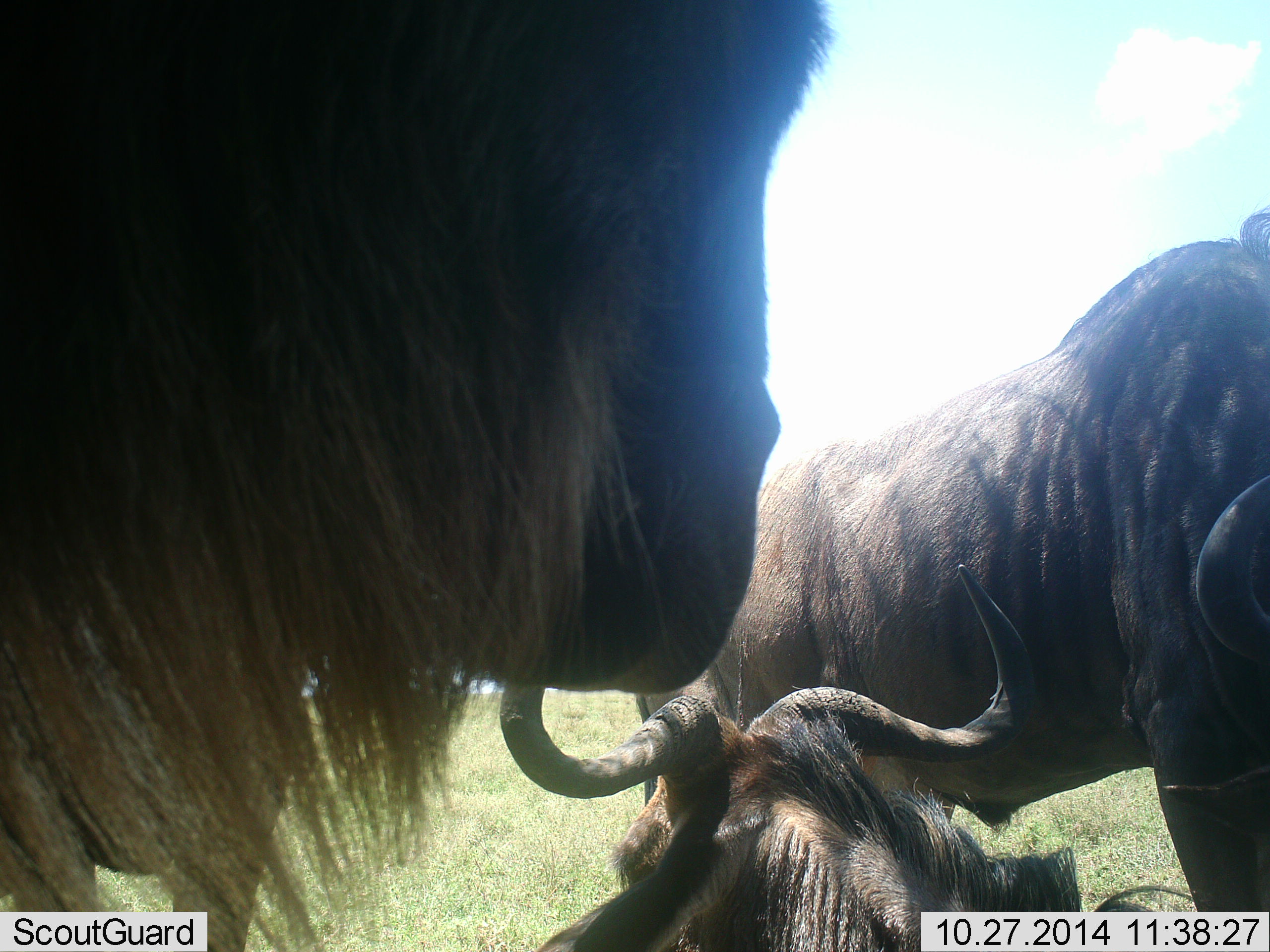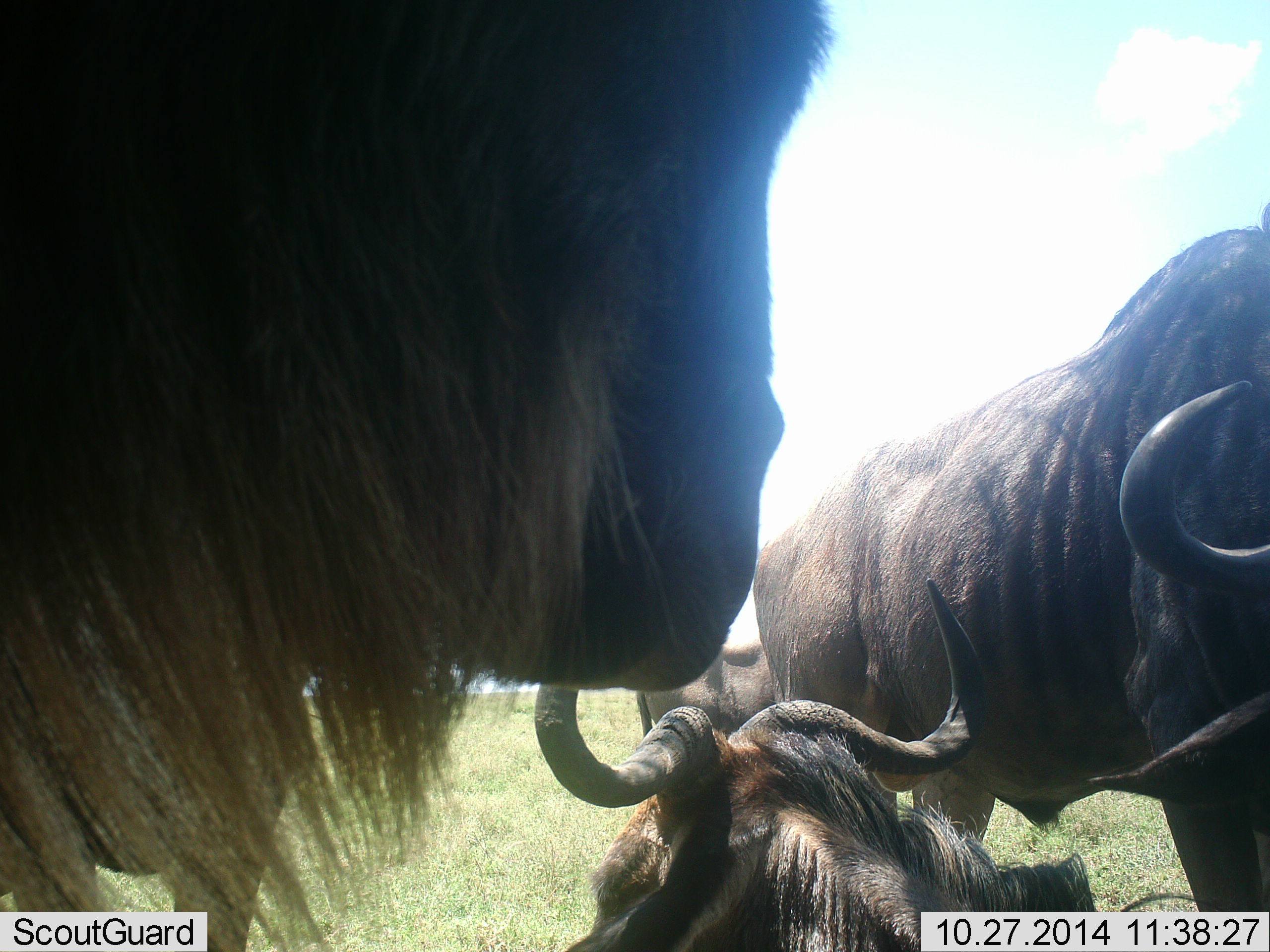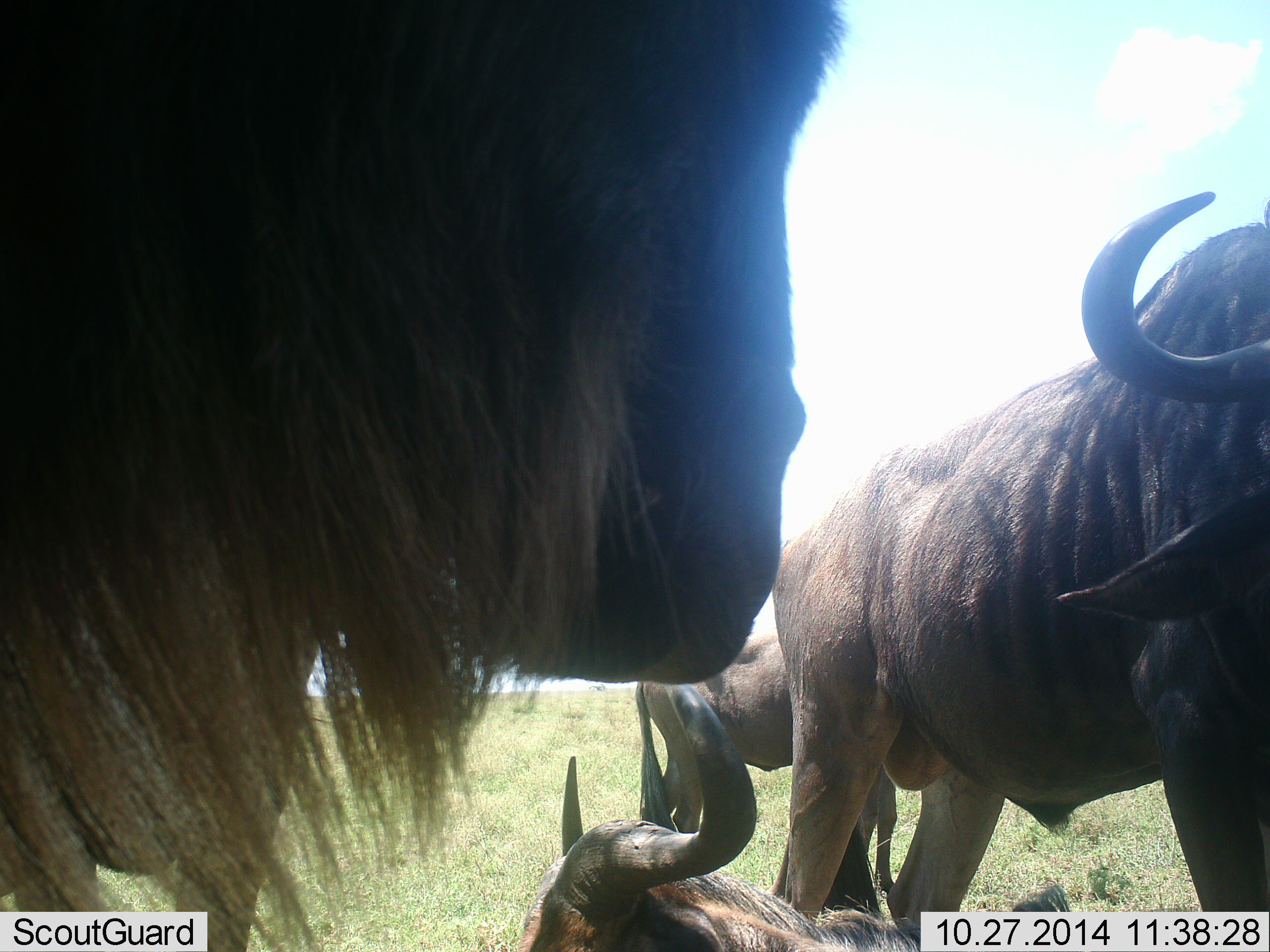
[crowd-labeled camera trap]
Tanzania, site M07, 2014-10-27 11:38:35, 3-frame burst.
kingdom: Animalia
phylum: Chordata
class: Mammalia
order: Artiodactyla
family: Bovidae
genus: Connochaetes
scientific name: Connochaetes taurinus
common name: blue wildebeest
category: wildebeest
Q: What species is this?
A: Wildebeest (blue wildebeest) (Connochaetes taurinus).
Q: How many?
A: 4.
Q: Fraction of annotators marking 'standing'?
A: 70%.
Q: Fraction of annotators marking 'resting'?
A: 80%.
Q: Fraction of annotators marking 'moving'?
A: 10%.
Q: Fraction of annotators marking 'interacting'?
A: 10%.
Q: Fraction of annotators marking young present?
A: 0%.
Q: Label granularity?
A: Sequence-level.